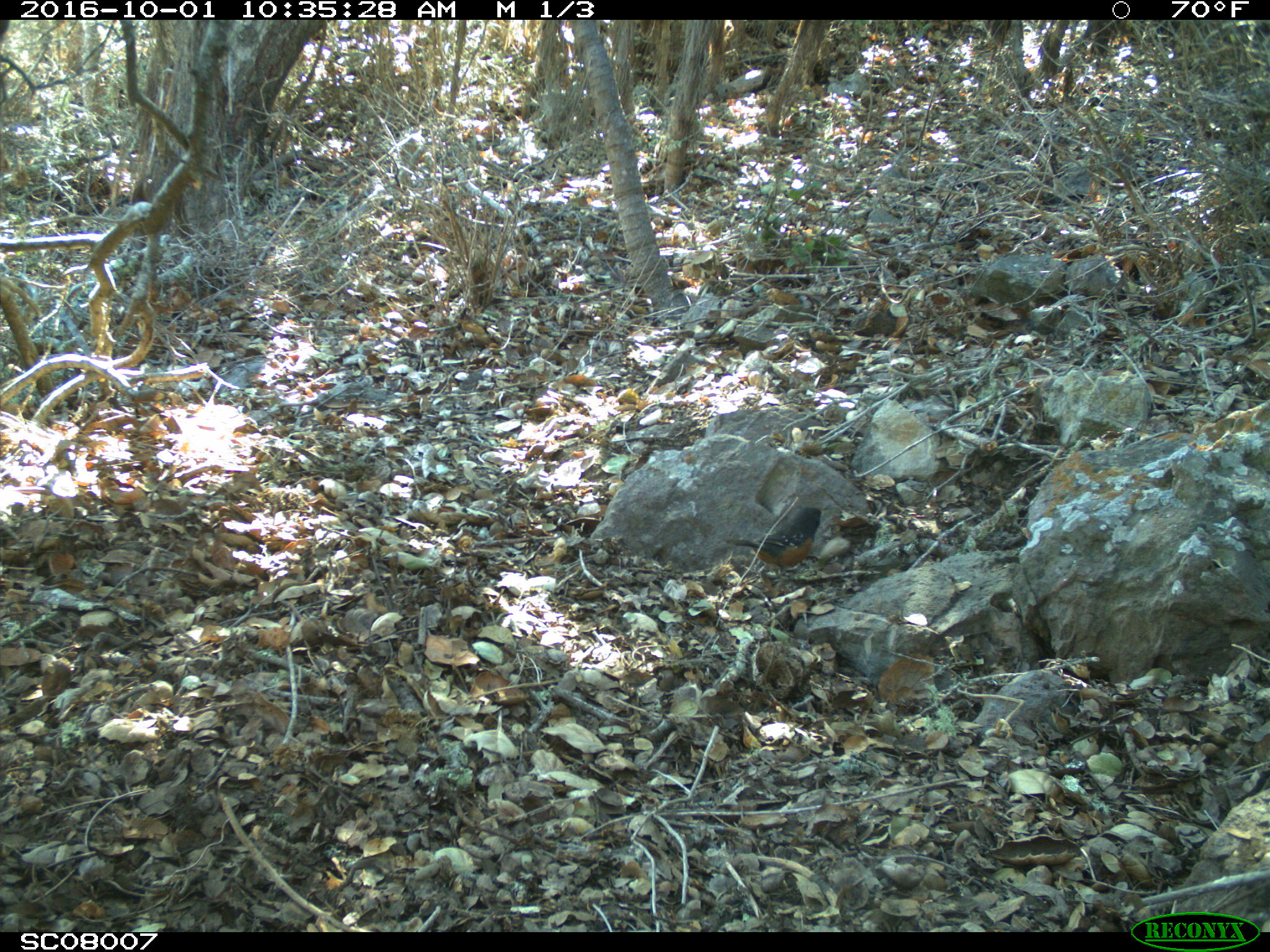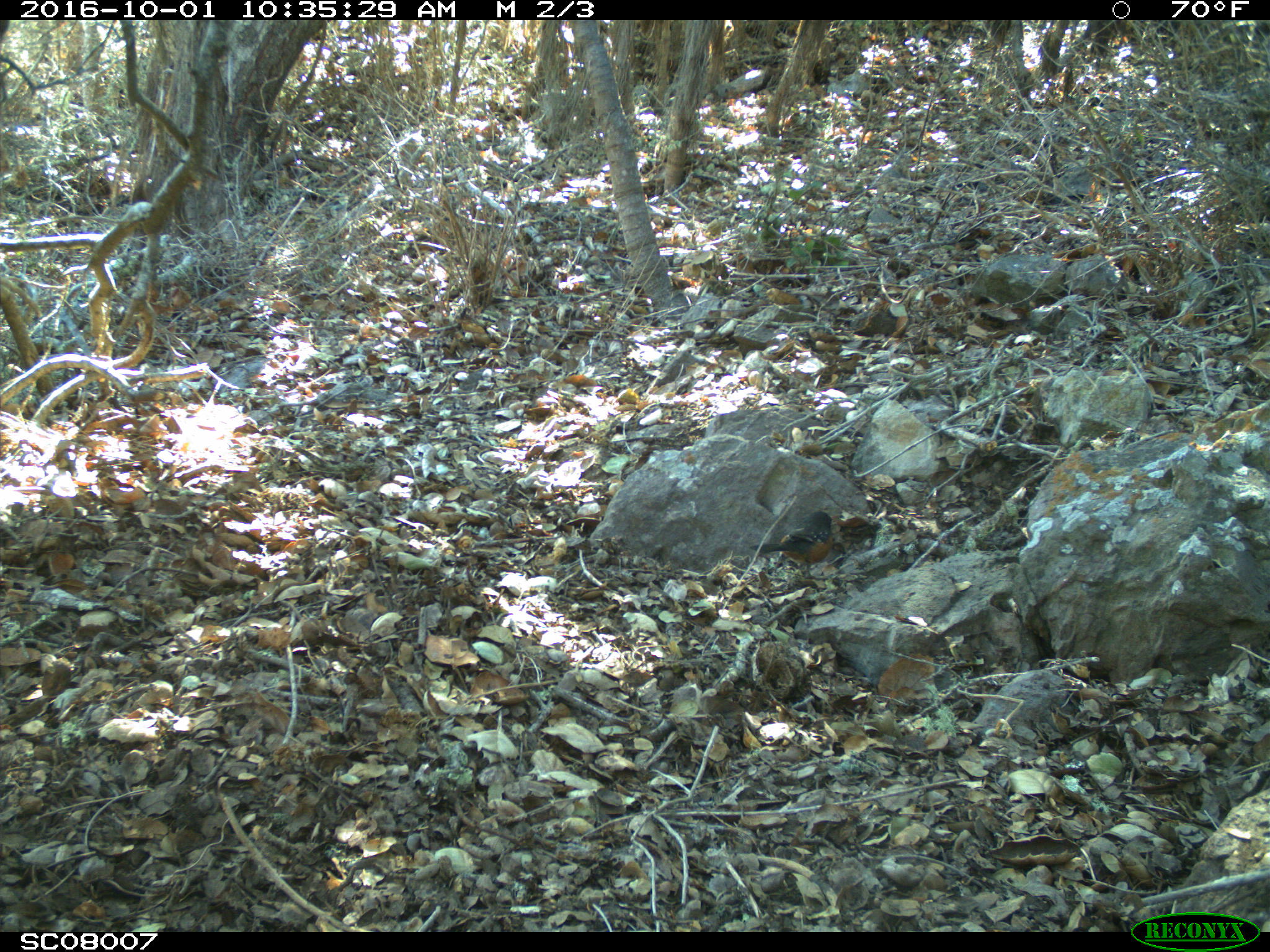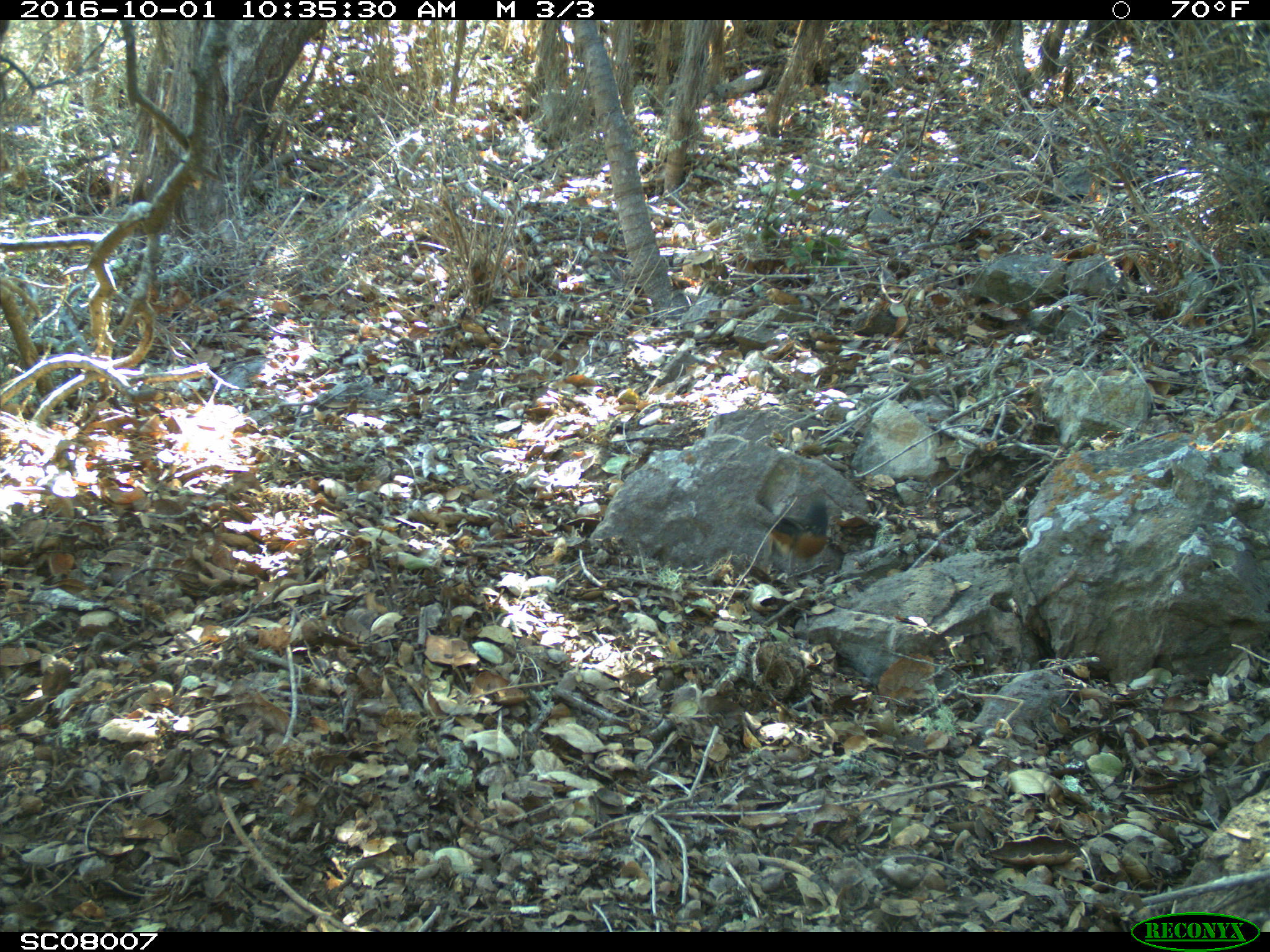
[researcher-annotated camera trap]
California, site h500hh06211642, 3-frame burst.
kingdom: Animalia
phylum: Chordata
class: Aves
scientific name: Aves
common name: bird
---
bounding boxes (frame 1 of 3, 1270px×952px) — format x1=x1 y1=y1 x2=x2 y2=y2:
bird: x1=723 y1=506 x2=821 y2=577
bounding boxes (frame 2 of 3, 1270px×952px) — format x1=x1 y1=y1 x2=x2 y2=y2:
bird: x1=748 y1=513 x2=833 y2=579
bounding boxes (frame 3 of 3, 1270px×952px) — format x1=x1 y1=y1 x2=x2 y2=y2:
bird: x1=755 y1=493 x2=828 y2=591